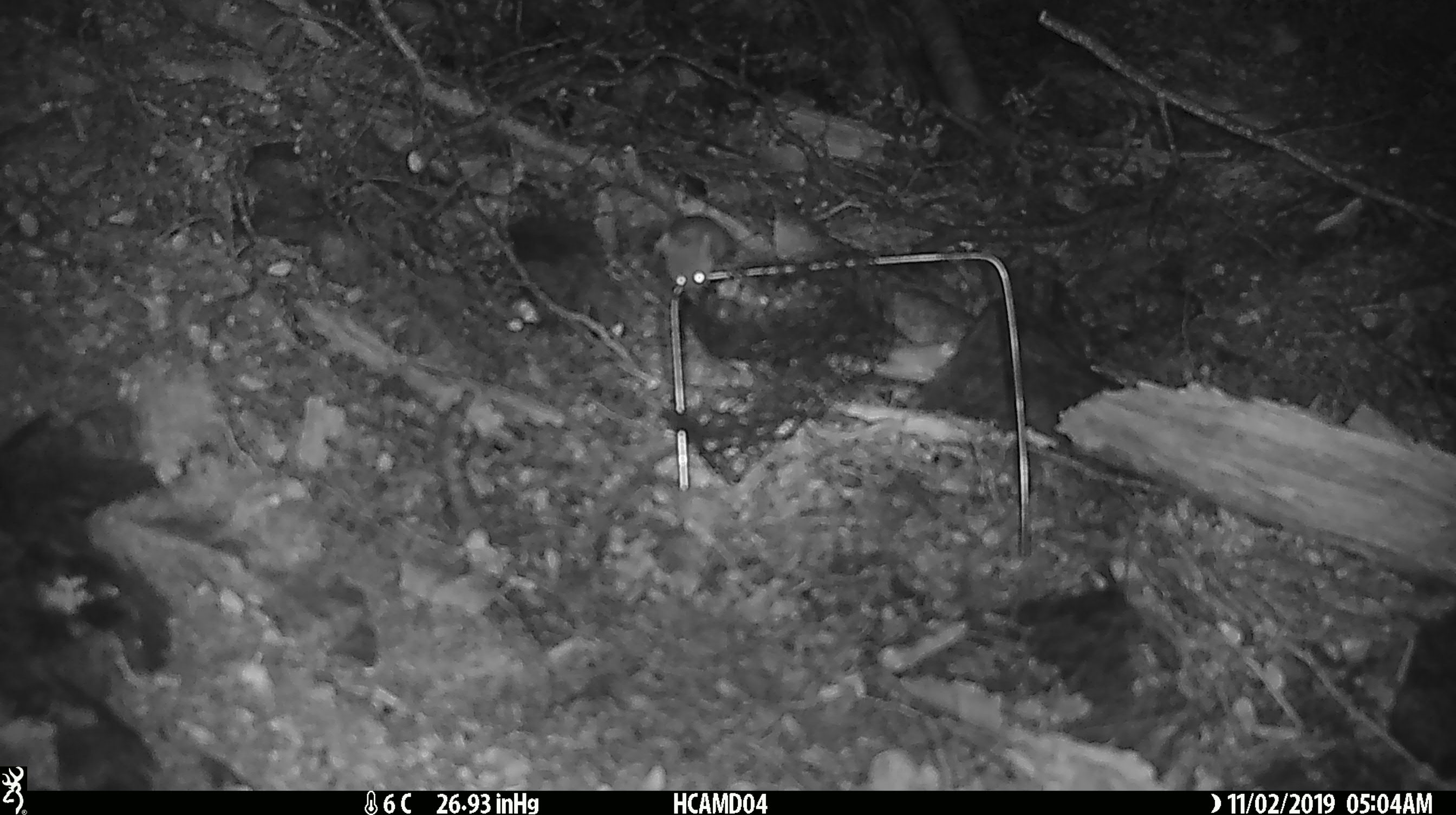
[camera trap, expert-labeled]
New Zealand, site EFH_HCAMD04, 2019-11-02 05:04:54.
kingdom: Animalia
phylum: Chordata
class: Mammalia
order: Rodentia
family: Muridae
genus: Mus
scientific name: Mus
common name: mouse